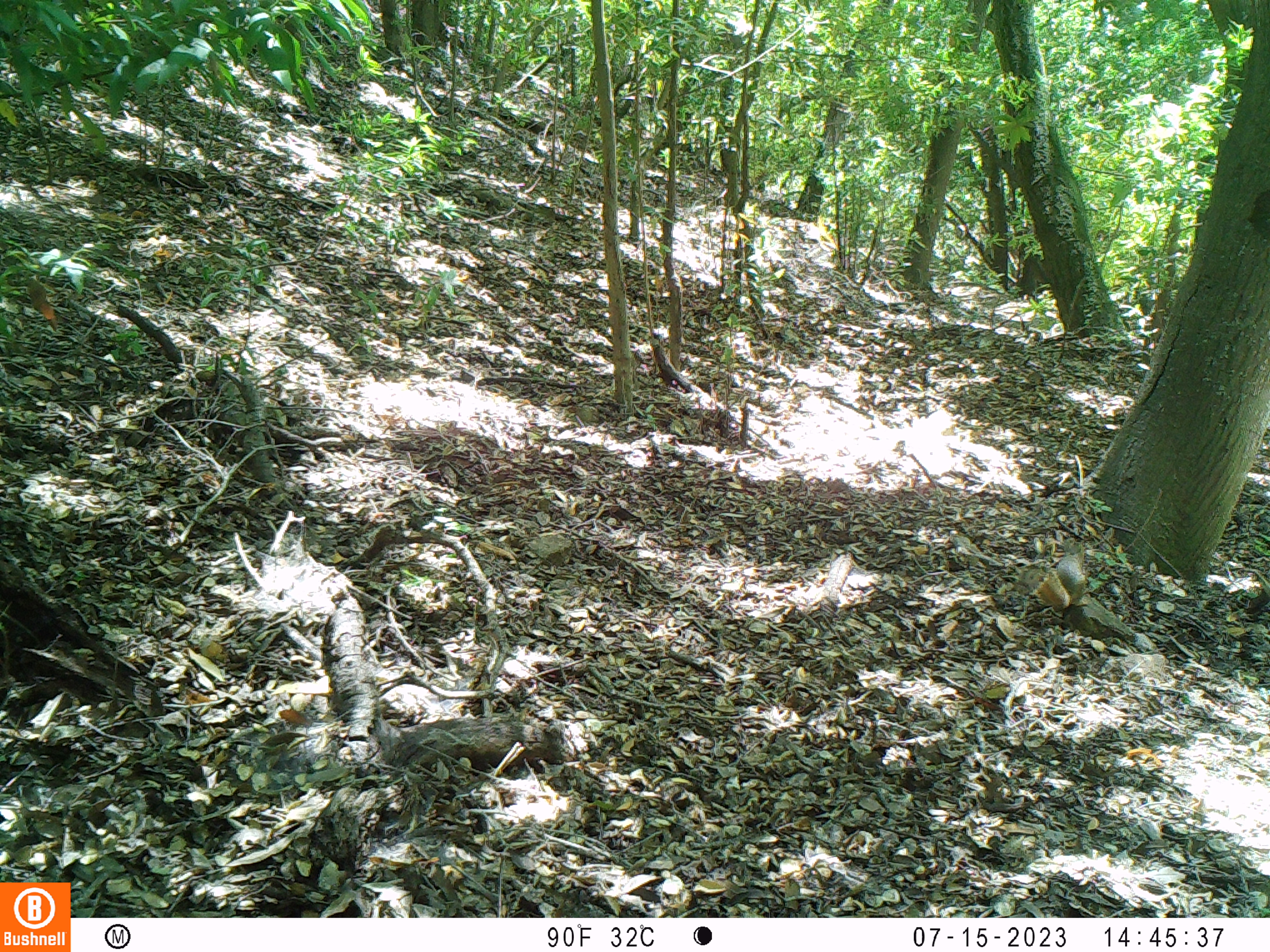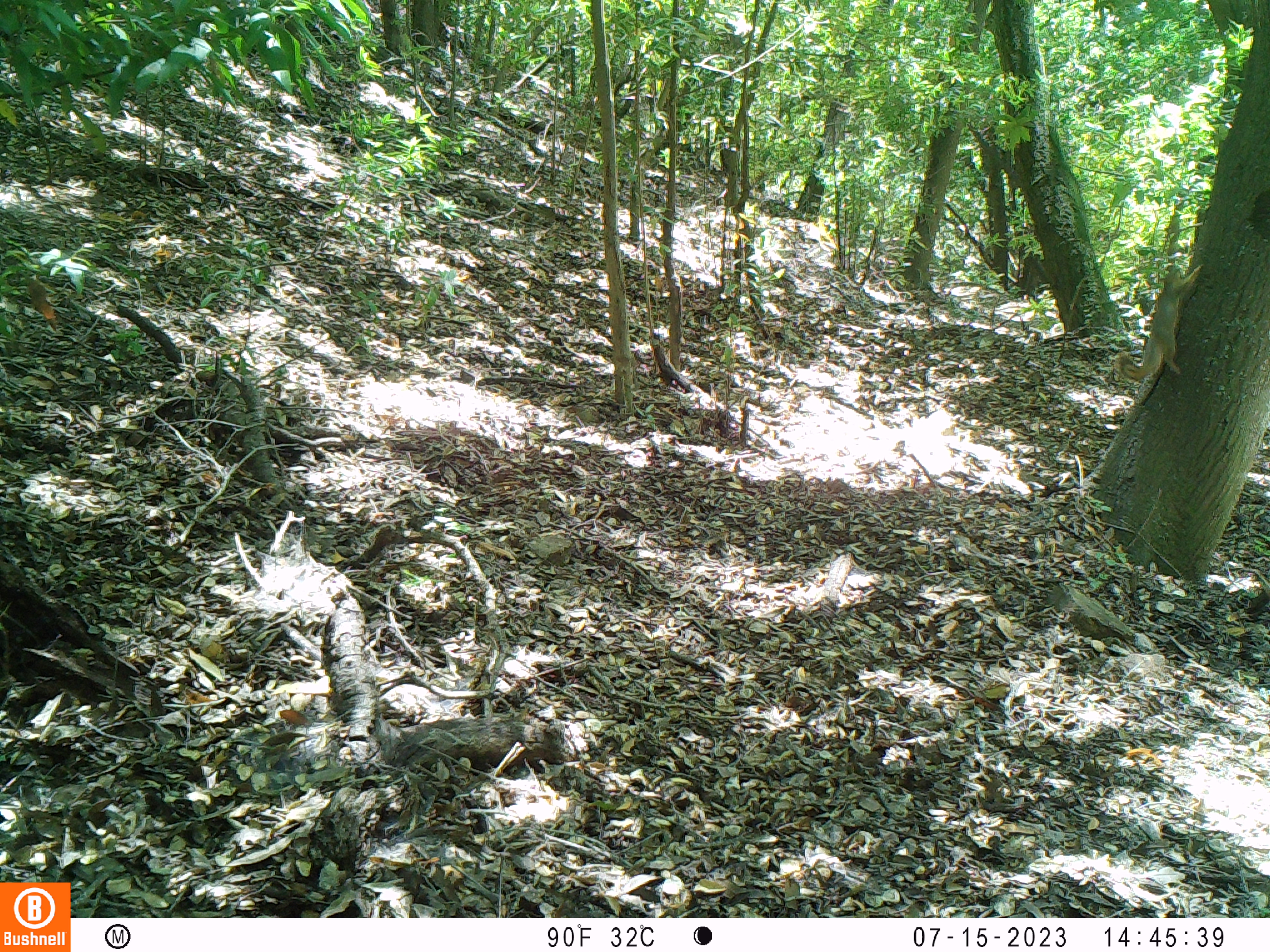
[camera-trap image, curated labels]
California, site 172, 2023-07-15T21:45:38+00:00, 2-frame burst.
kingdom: Animalia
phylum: Chordata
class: Mammalia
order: Rodentia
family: Sciuridae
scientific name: Sciuridae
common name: squirrel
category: unknown squirrel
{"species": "unknown squirrel (squirrel) (Sciuridae)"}